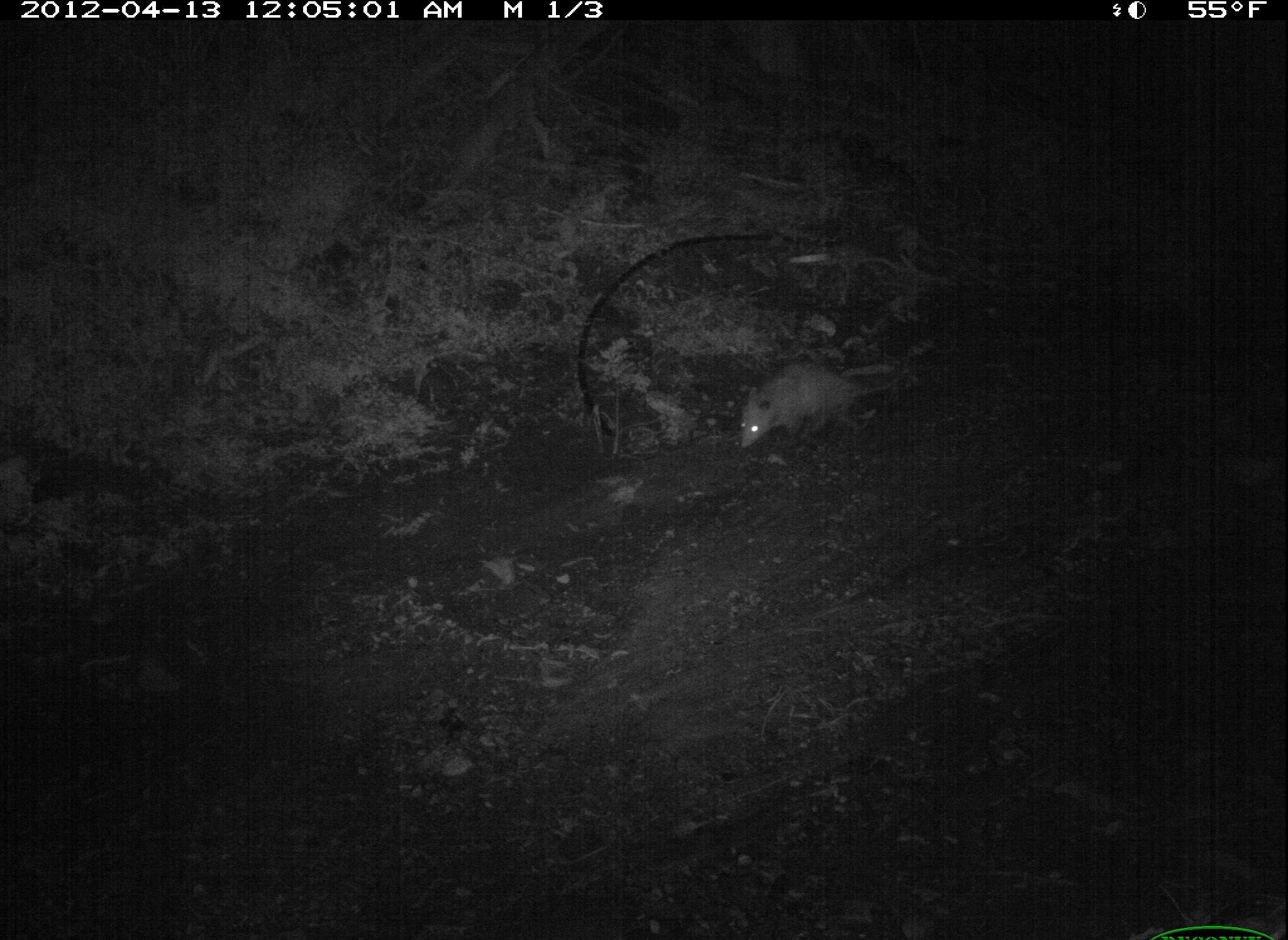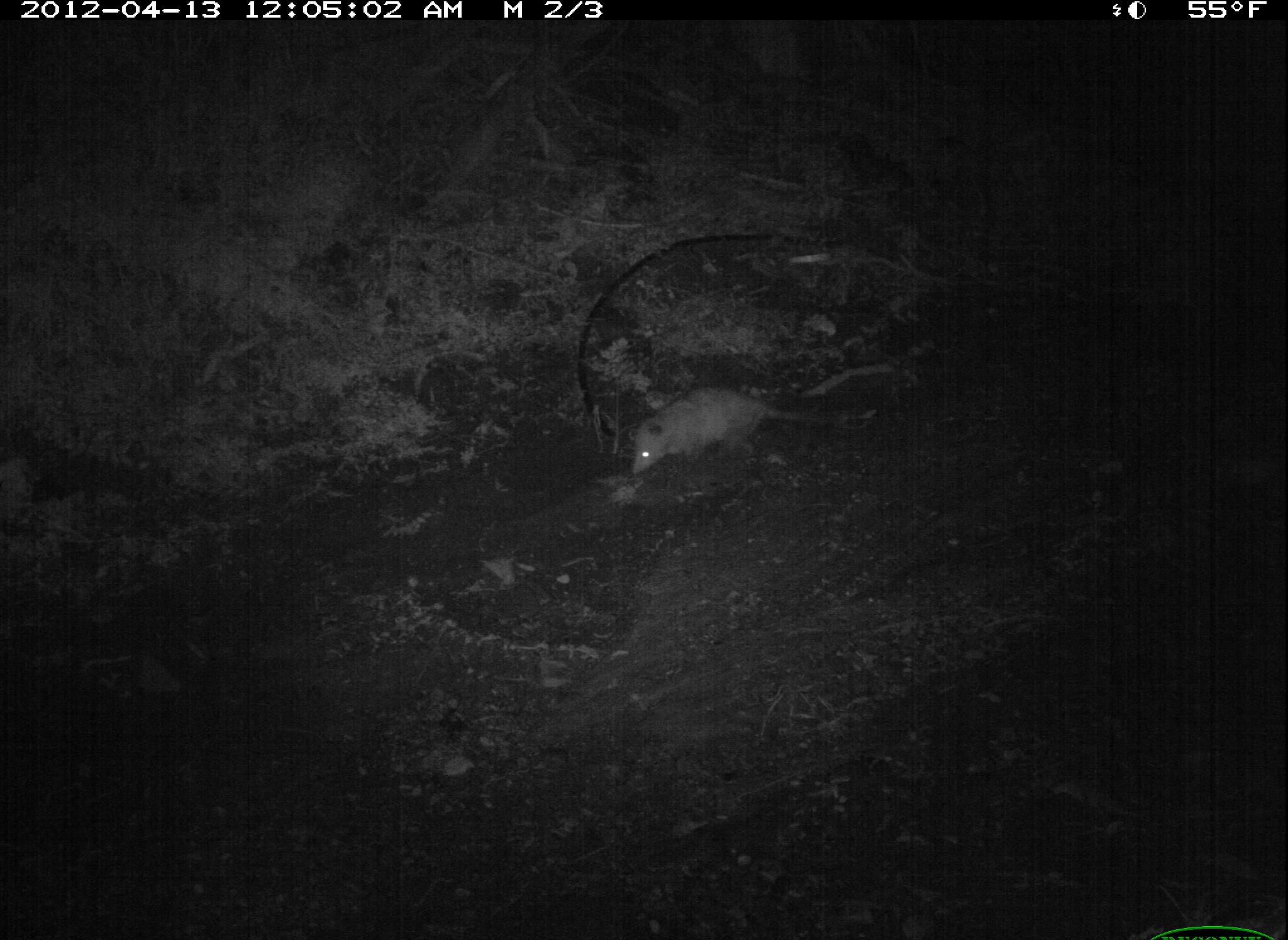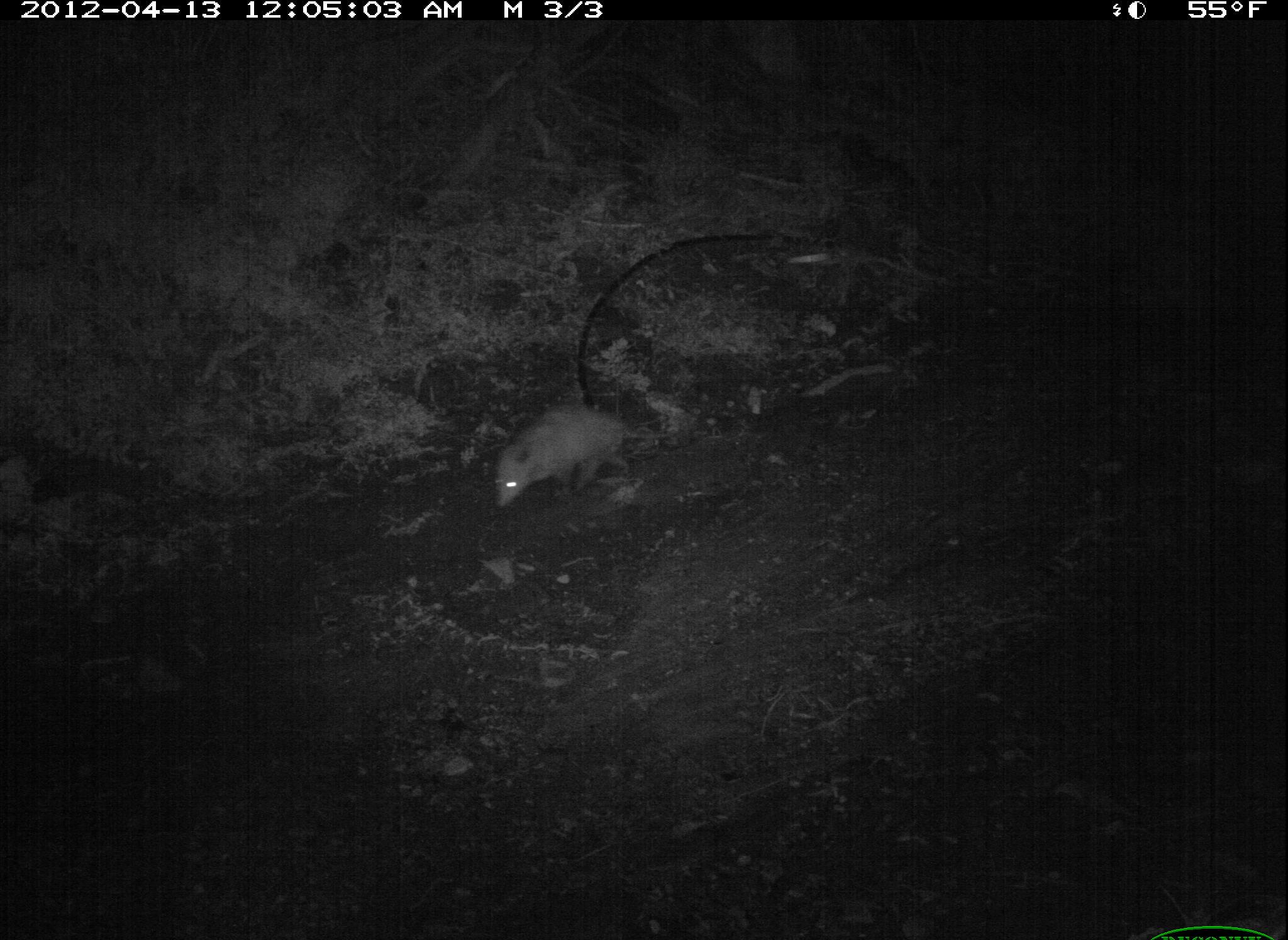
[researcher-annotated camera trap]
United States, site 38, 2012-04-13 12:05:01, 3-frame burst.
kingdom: Animalia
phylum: Chordata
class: Mammalia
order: Didelphimorphia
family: Didelphidae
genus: Didelphis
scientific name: Didelphis virginiana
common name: virginia opossum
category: opossum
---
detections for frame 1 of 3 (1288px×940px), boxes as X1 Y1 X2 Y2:
opossum: 729 345 908 461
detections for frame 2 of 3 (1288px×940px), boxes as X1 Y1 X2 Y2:
opossum: 612 375 874 493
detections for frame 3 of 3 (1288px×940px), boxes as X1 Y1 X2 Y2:
opossum: 479 384 730 512